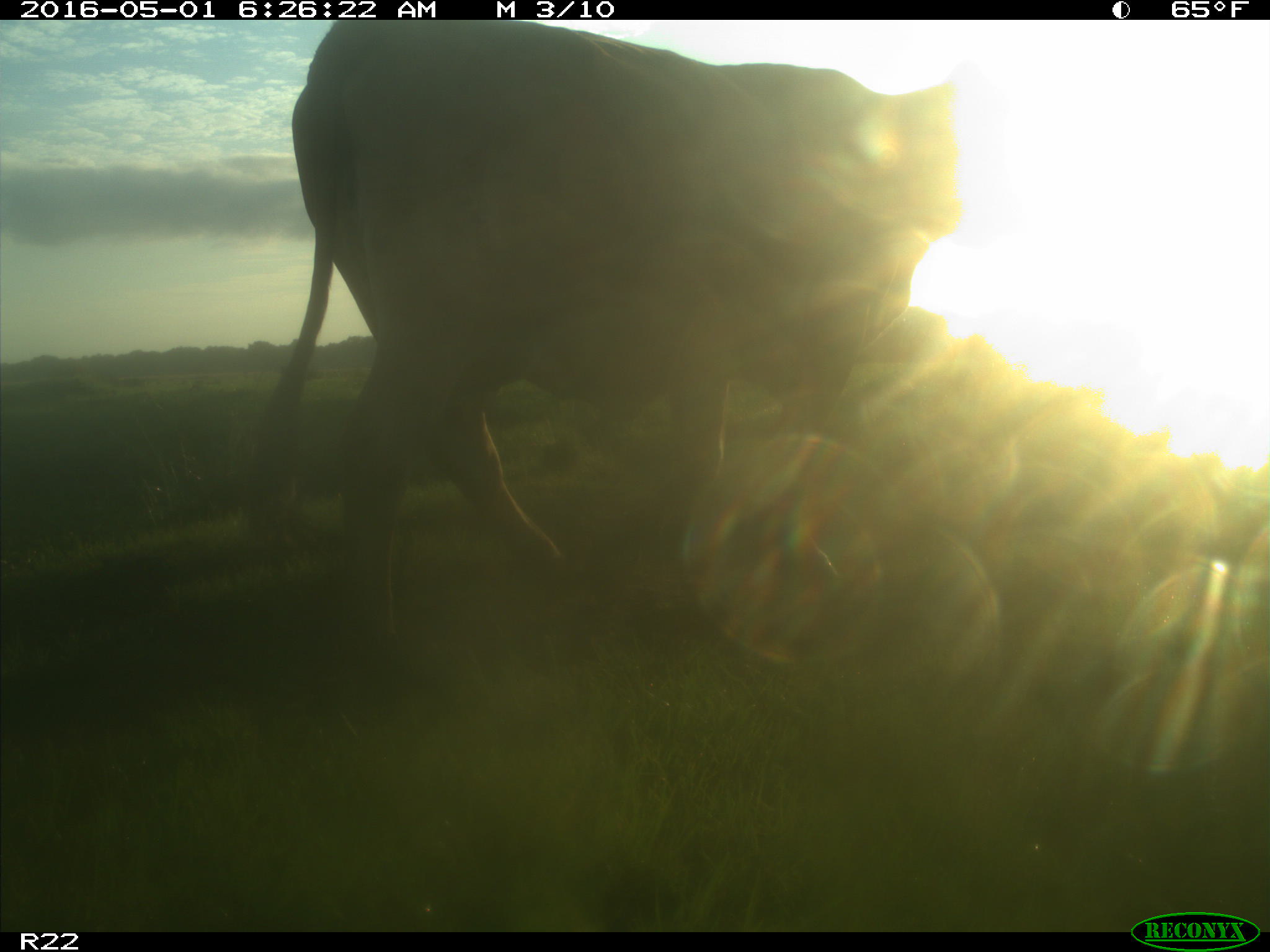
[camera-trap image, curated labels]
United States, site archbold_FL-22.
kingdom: Animalia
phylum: Chordata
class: Mammalia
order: Artiodactyla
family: Bovidae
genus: Bos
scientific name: Bos taurus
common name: domestic cow